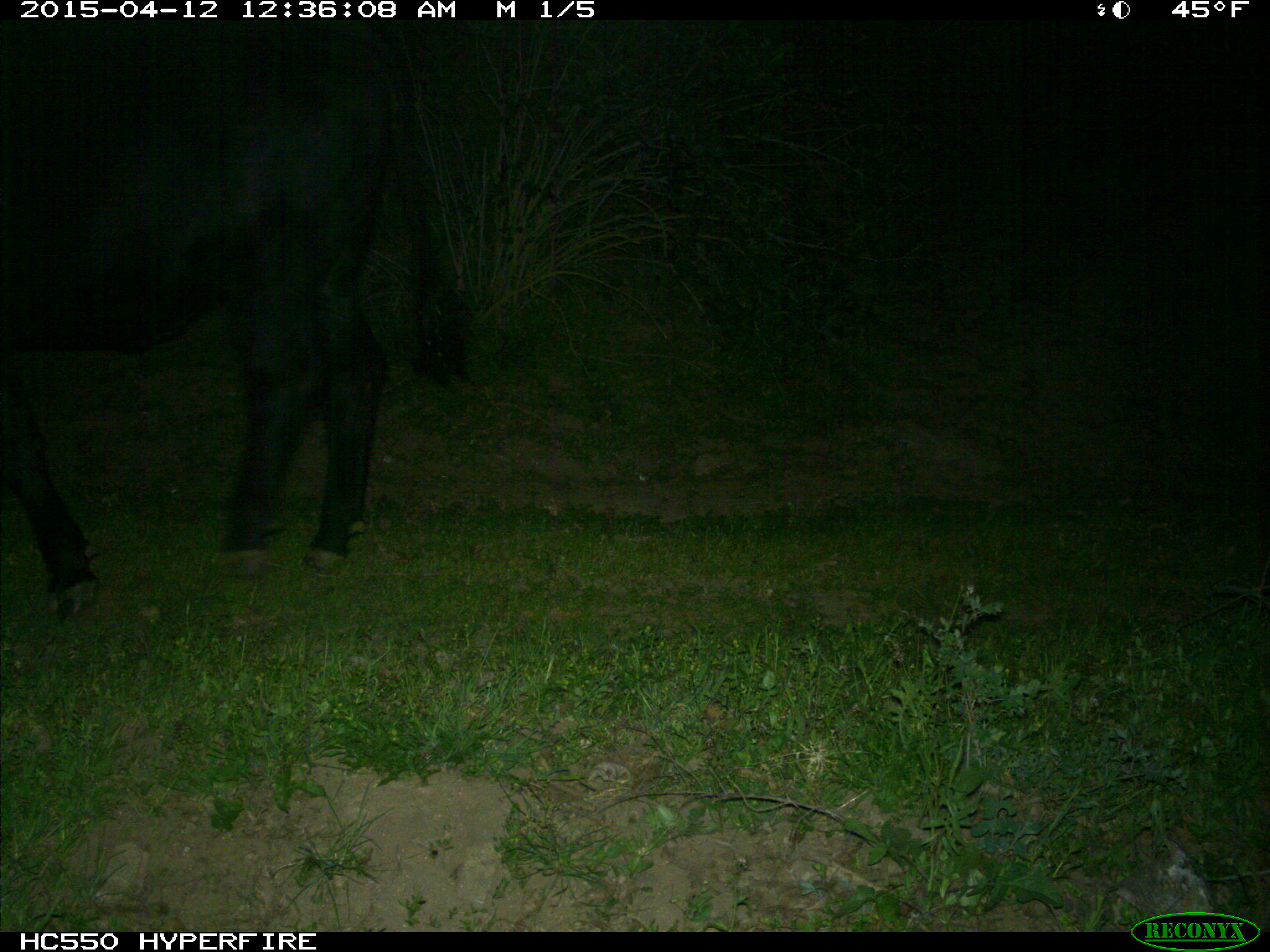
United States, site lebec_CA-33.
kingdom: Animalia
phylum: Chordata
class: Mammalia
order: Artiodactyla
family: Bovidae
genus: Bos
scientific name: Bos taurus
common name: domestic cow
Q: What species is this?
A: Bos taurus (domestic cow).